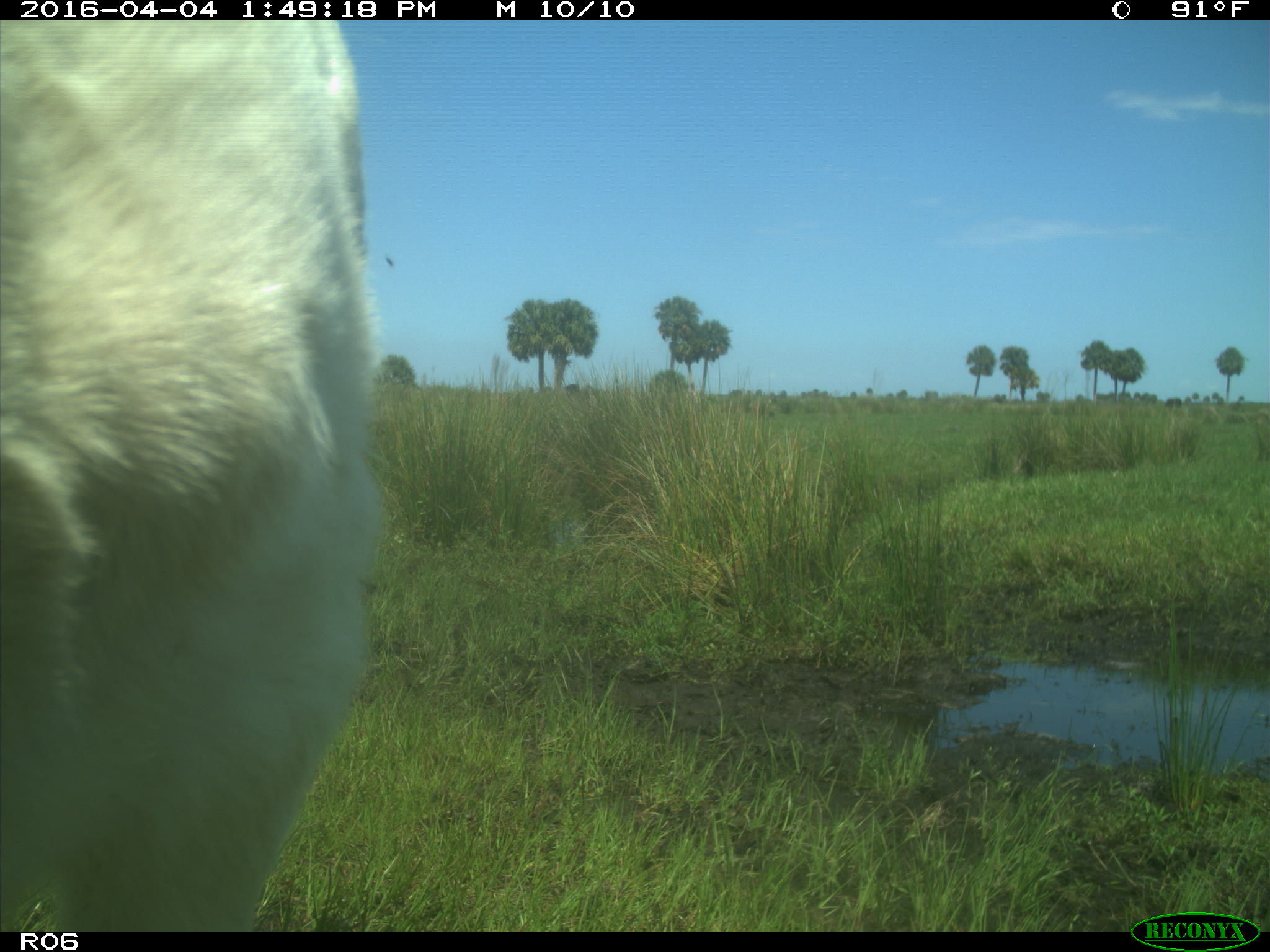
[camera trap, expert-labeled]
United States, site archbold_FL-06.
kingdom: Animalia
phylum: Chordata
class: Mammalia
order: Artiodactyla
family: Bovidae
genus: Bos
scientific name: Bos taurus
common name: domestic cow